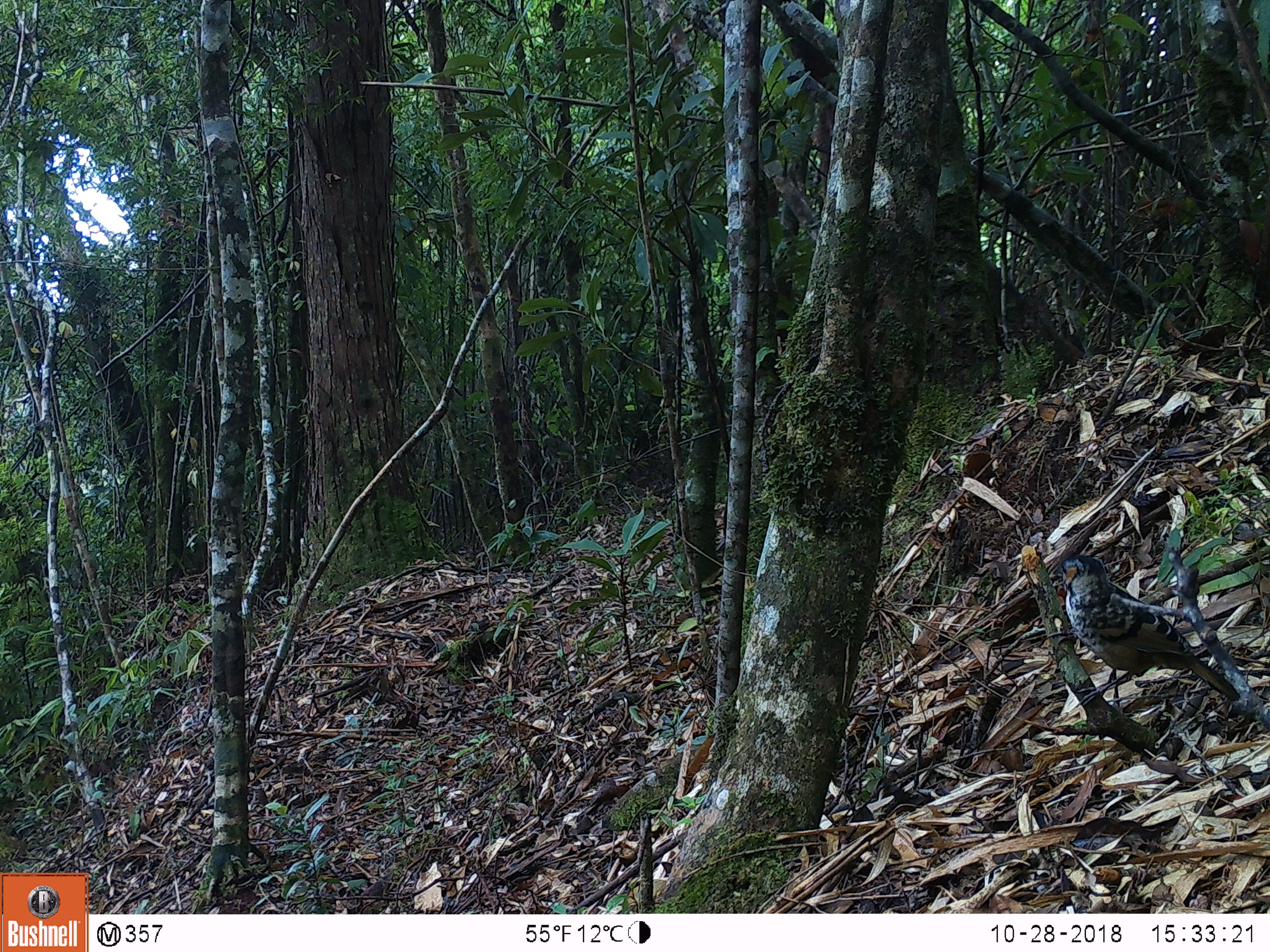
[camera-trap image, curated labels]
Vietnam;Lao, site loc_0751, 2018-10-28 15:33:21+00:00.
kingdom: Animalia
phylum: Chordata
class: Aves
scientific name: Aves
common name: bird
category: unidentified bird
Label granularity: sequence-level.